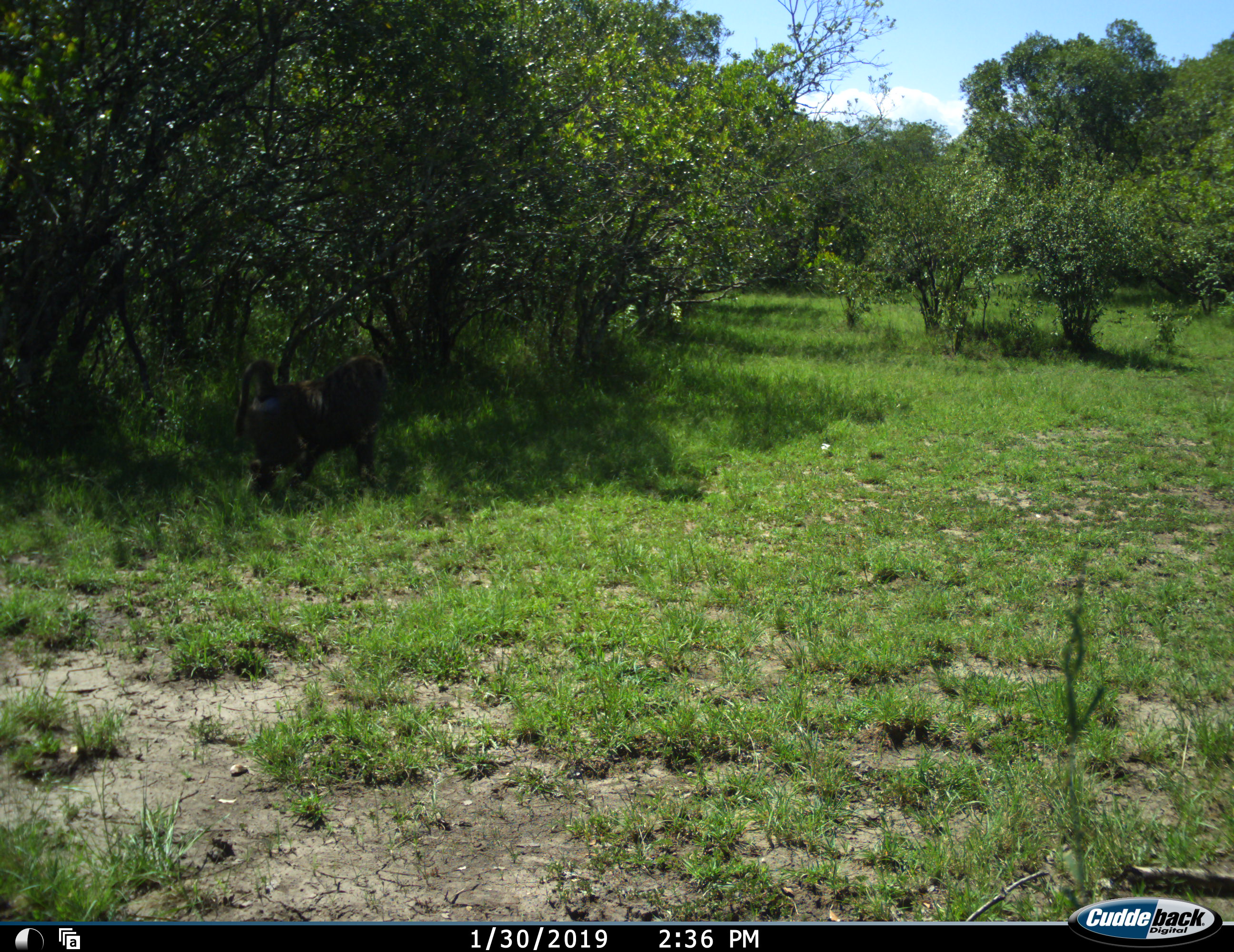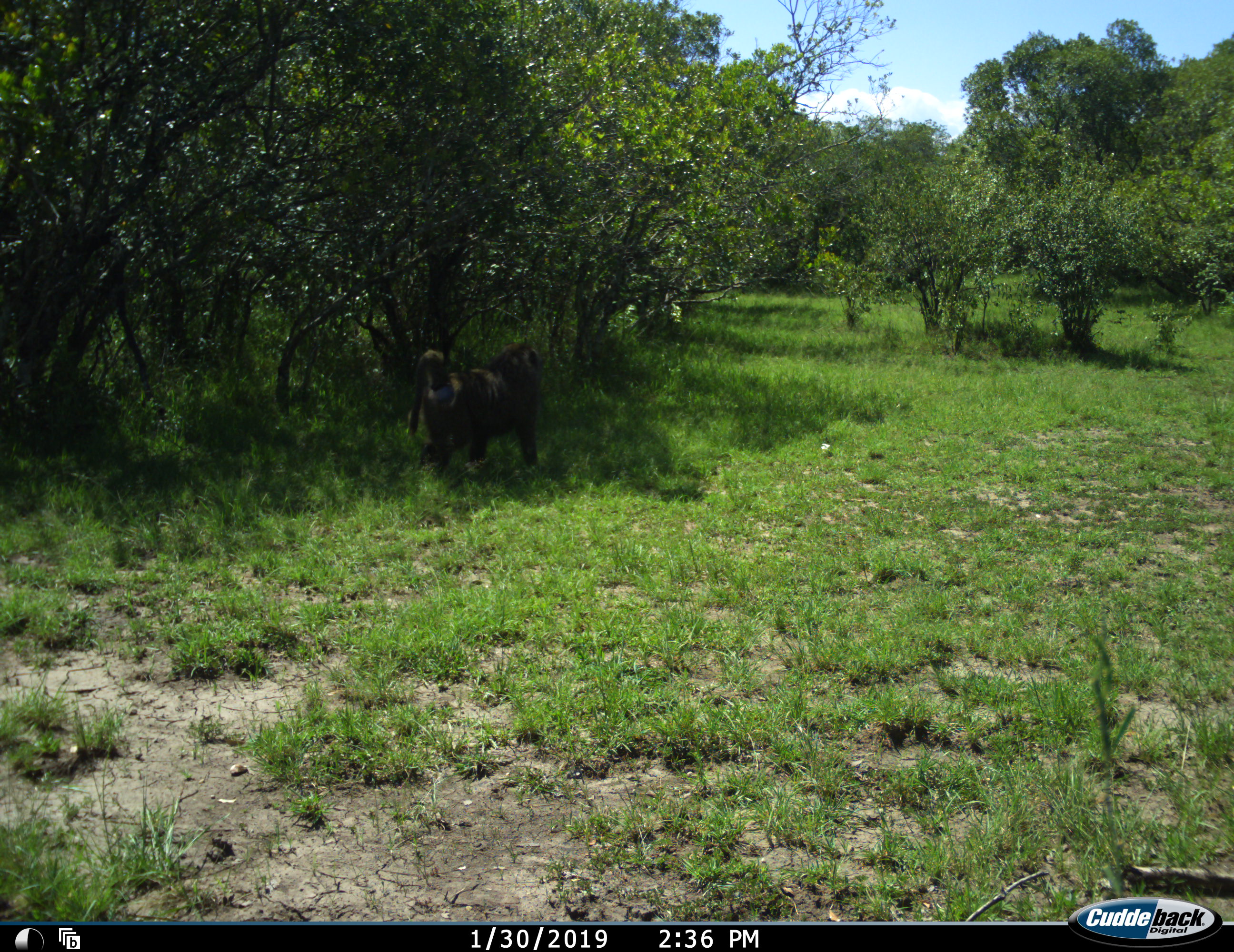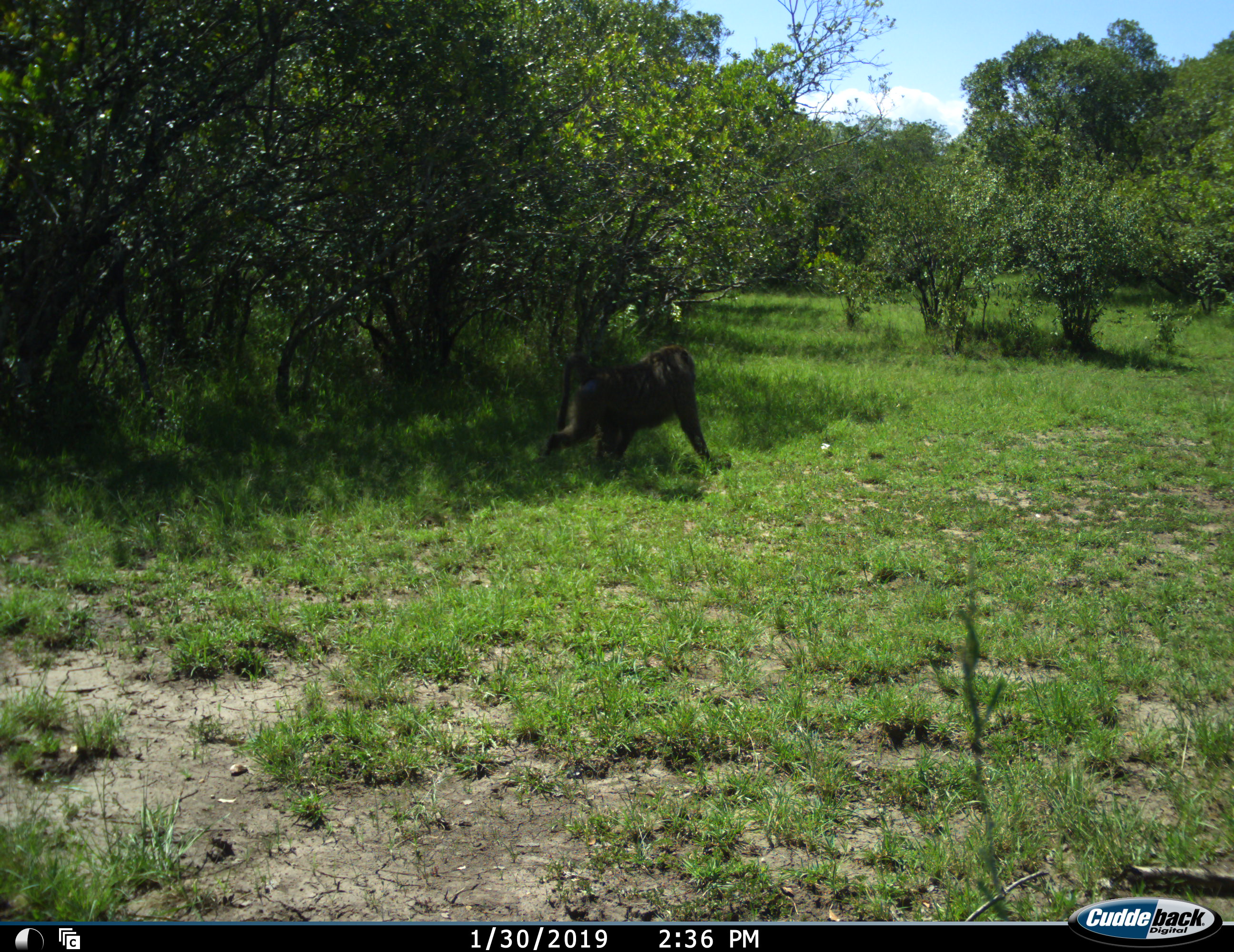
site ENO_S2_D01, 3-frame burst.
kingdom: Animalia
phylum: Chordata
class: Mammalia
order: Primates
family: Cercopithecidae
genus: Papio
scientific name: Papio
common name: baboon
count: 1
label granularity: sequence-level